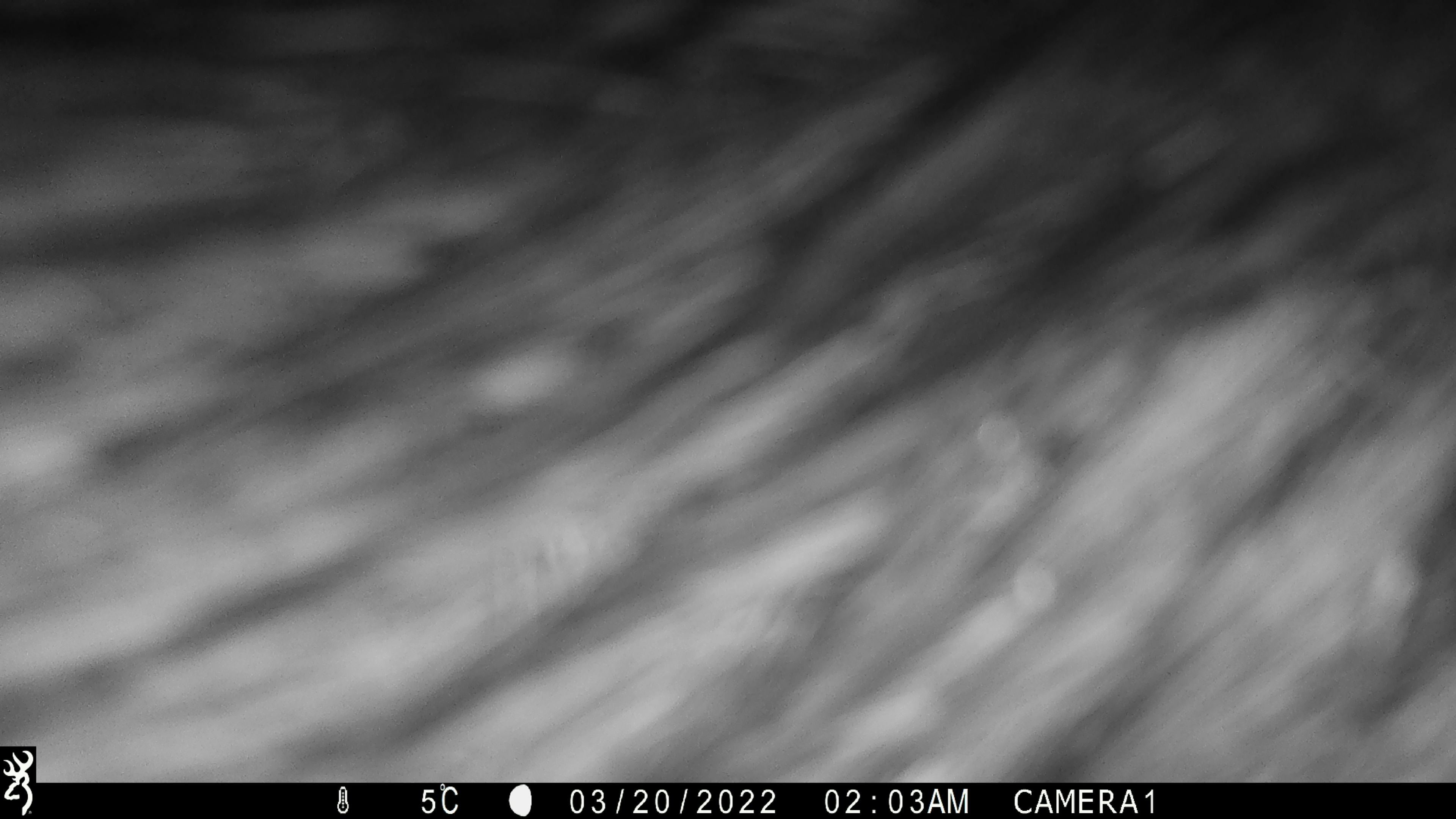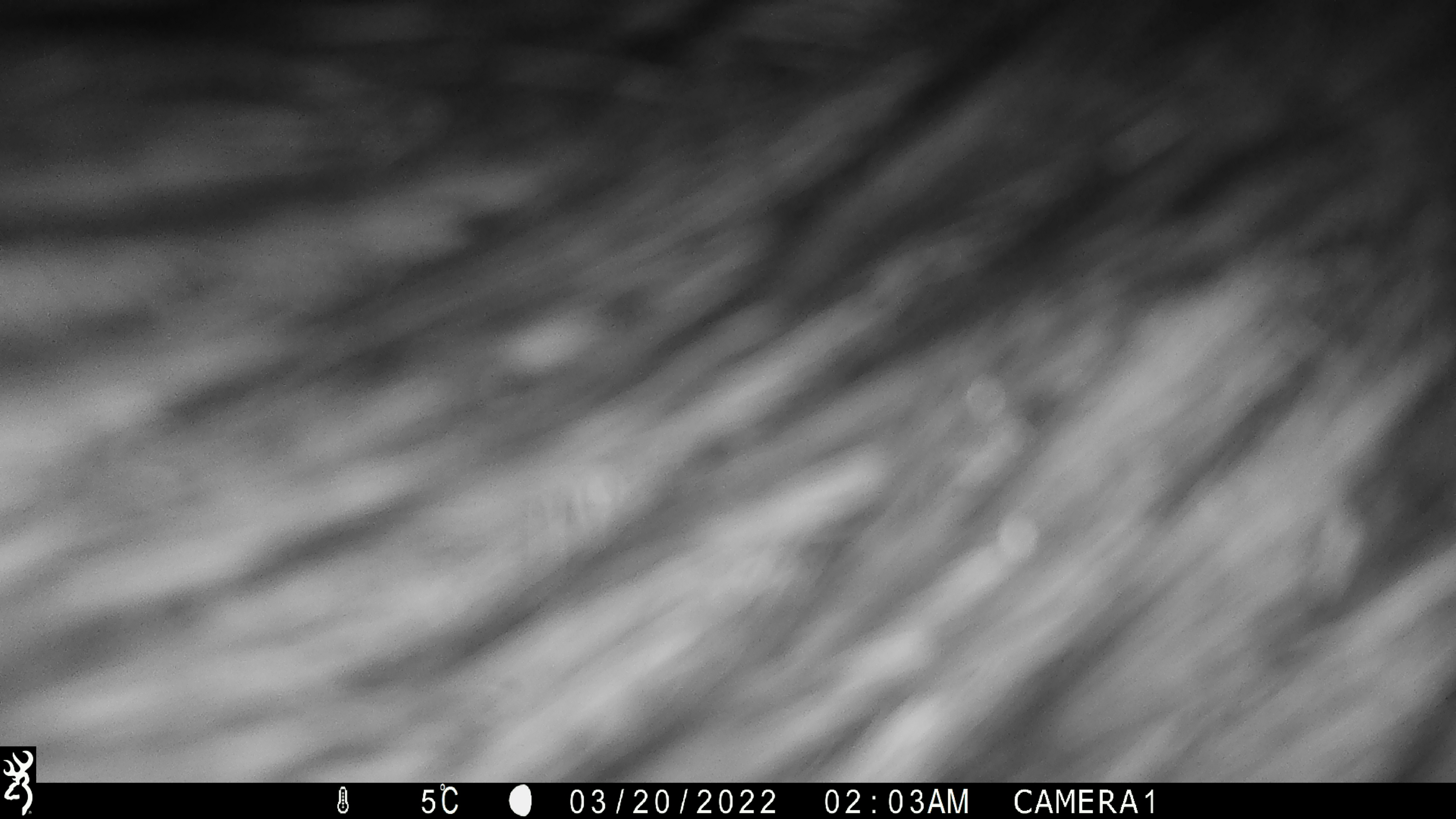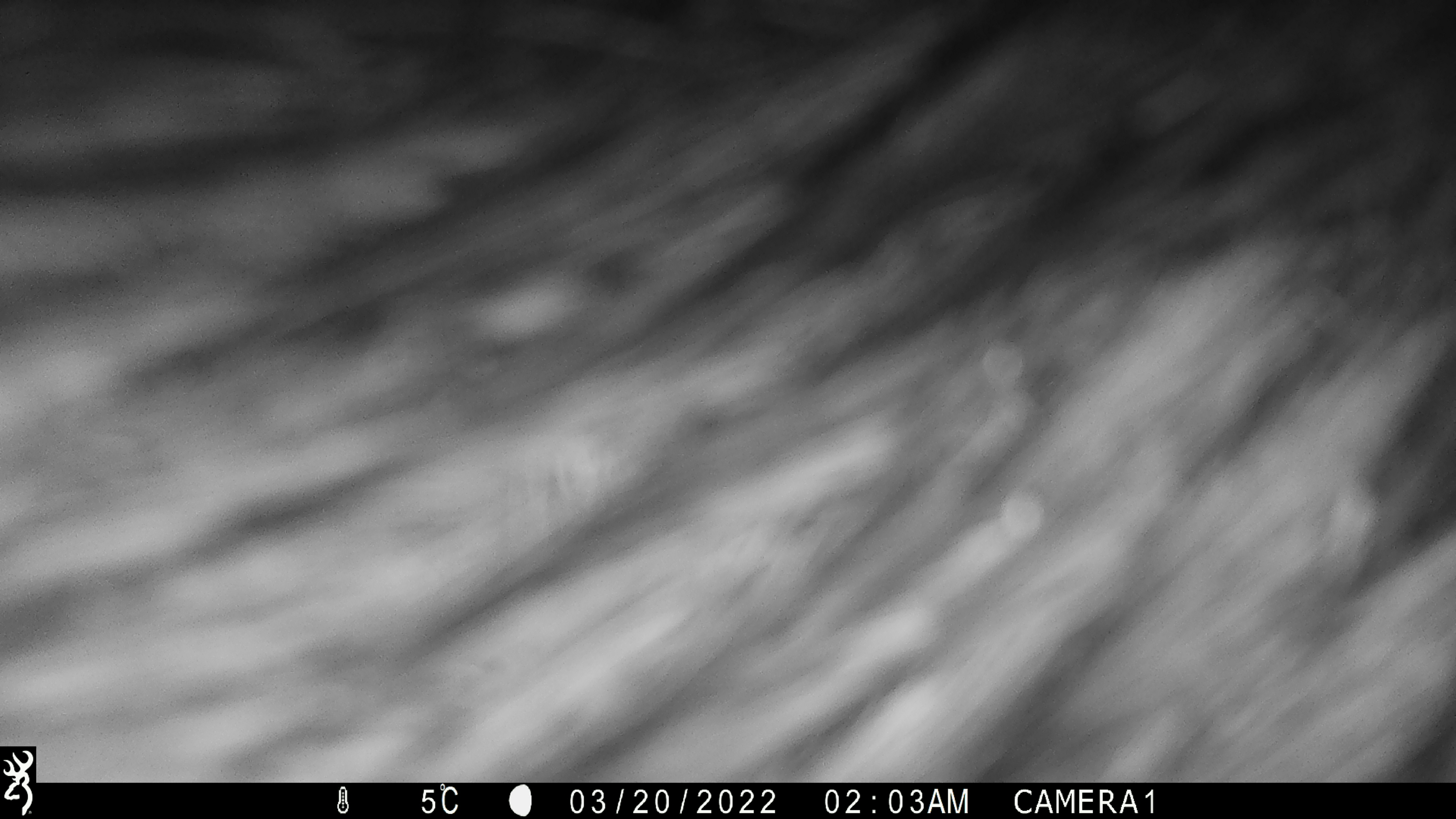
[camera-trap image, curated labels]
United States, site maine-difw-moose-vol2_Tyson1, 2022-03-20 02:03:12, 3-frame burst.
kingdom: Animalia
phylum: Chordata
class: Mammalia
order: Artiodactyla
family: Cervidae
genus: Alces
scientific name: Alces alces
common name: moose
Moose (Alces alces).